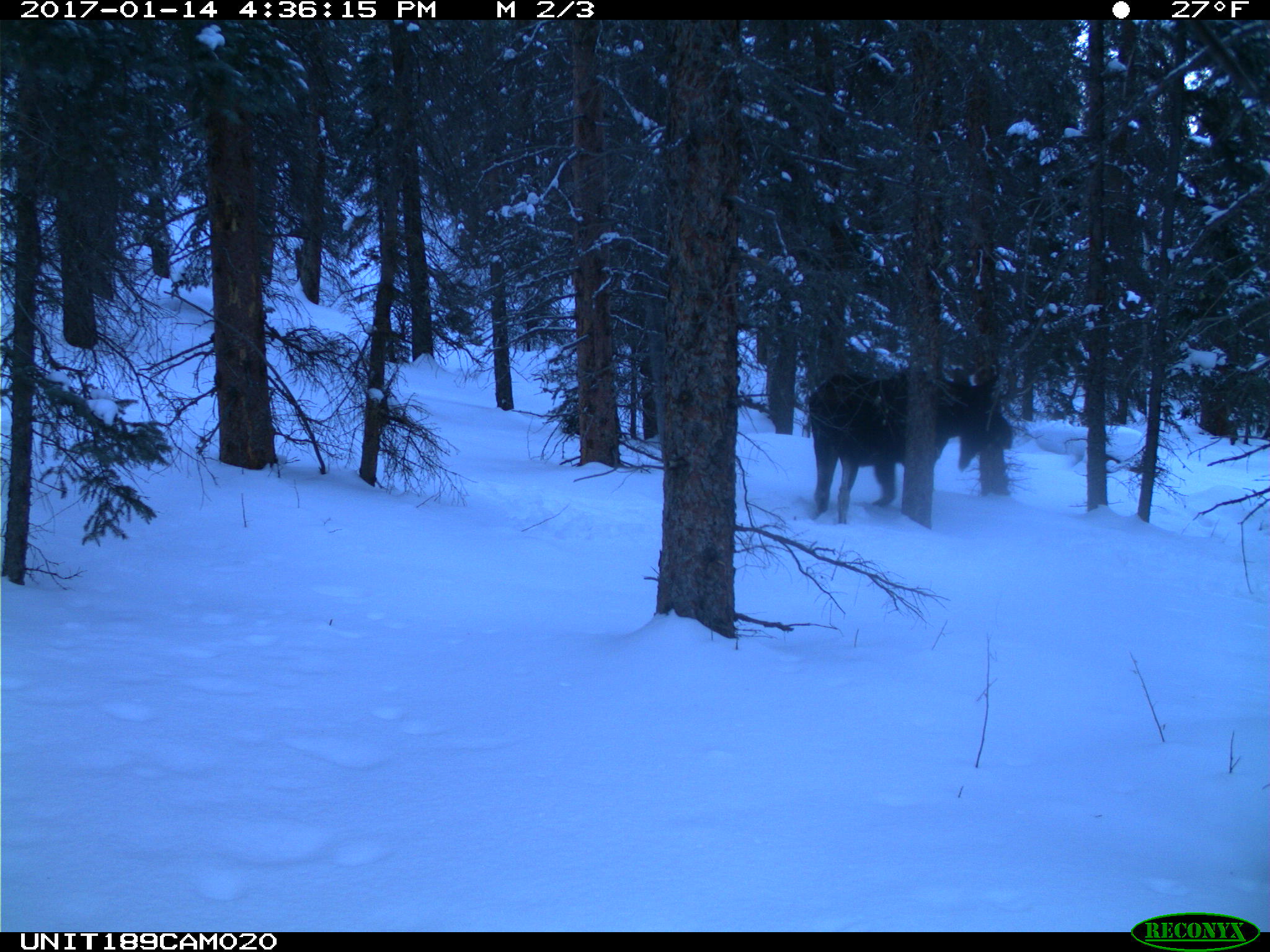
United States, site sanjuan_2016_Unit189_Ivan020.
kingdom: Animalia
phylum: Chordata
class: Mammalia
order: Artiodactyla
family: Cervidae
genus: Alces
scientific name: Alces alces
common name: moose